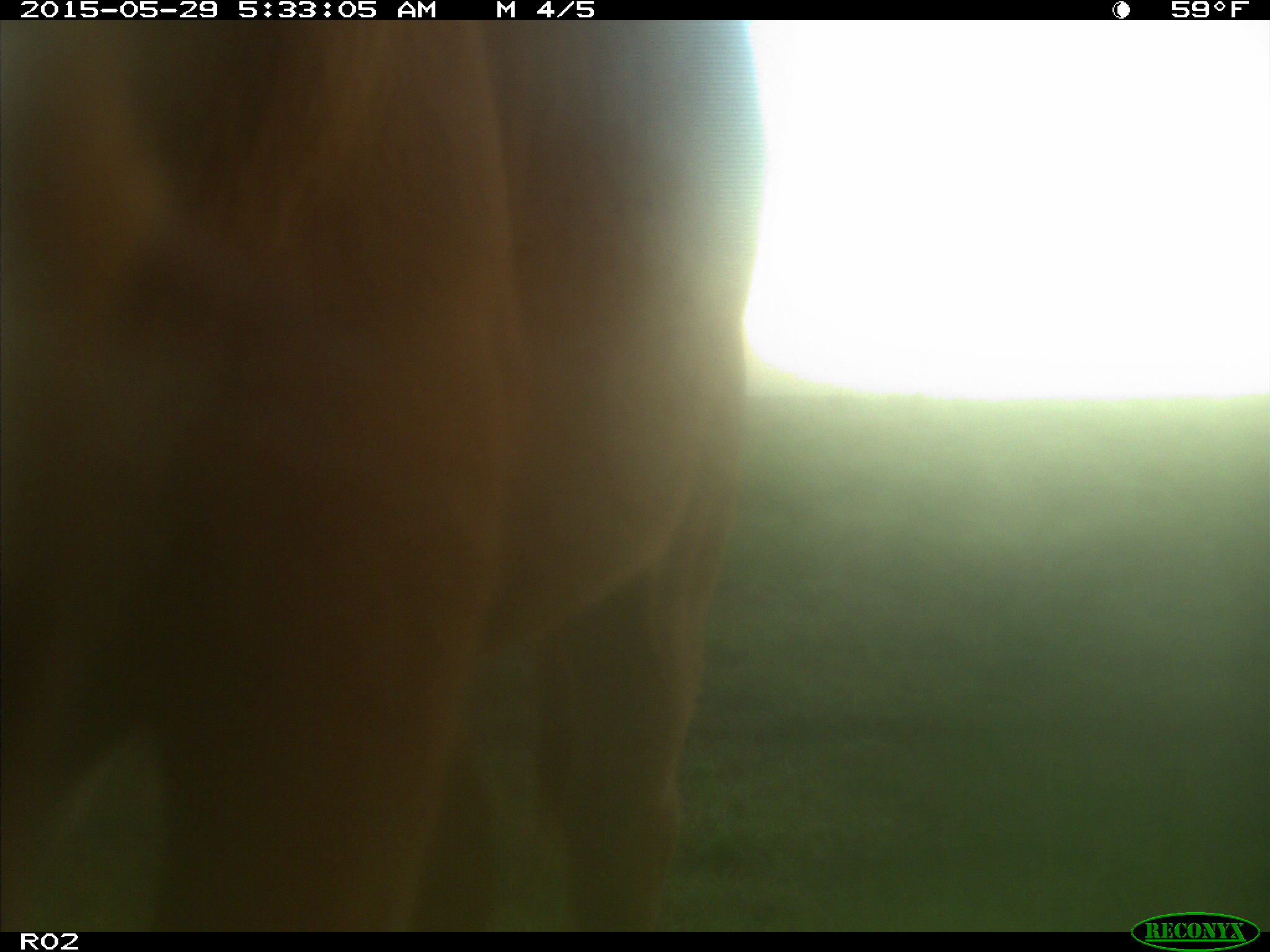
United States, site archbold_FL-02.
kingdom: Animalia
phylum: Chordata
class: Mammalia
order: Artiodactyla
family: Bovidae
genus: Bos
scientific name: Bos taurus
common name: domestic cow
Bos taurus (domestic cow).